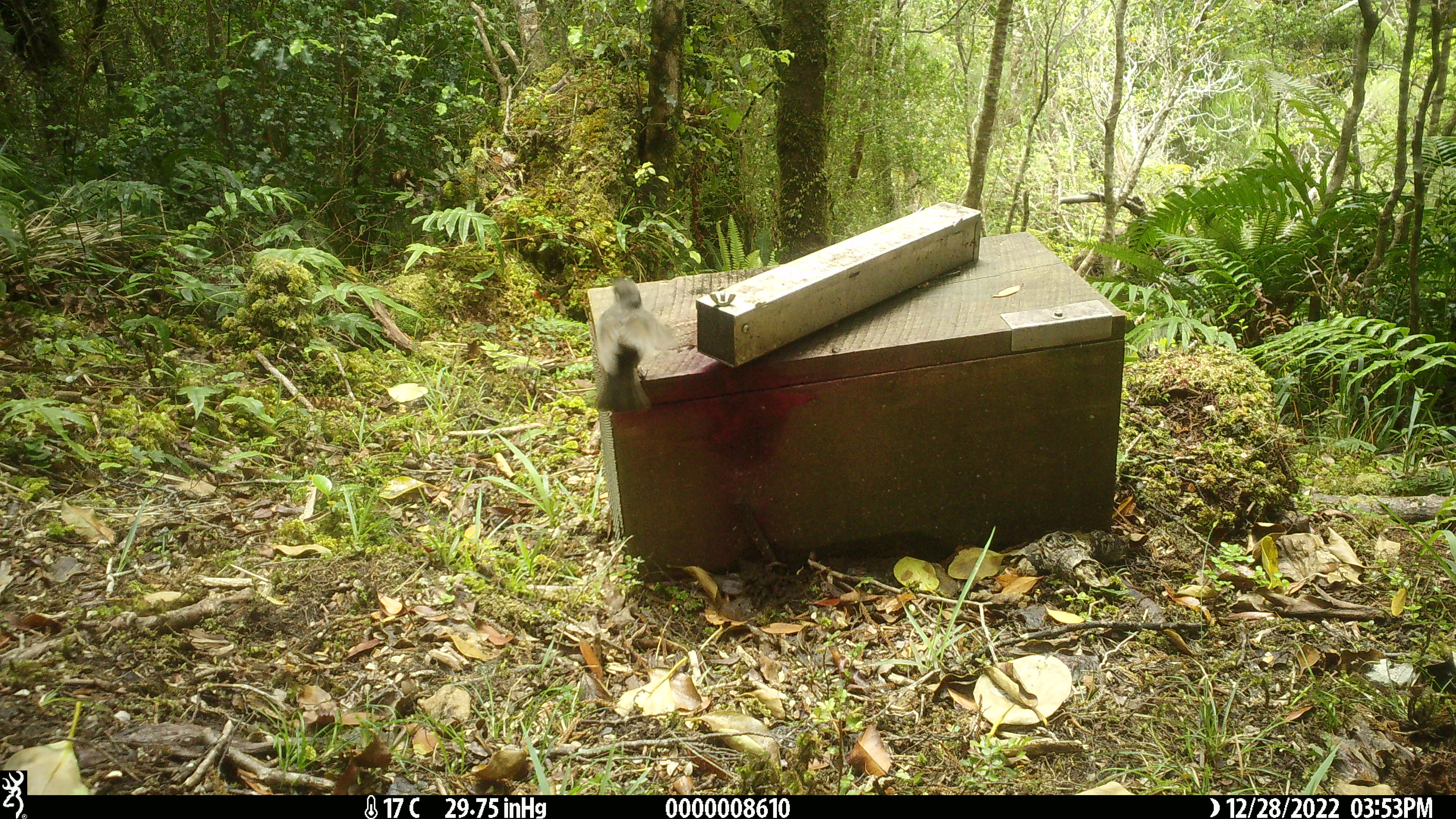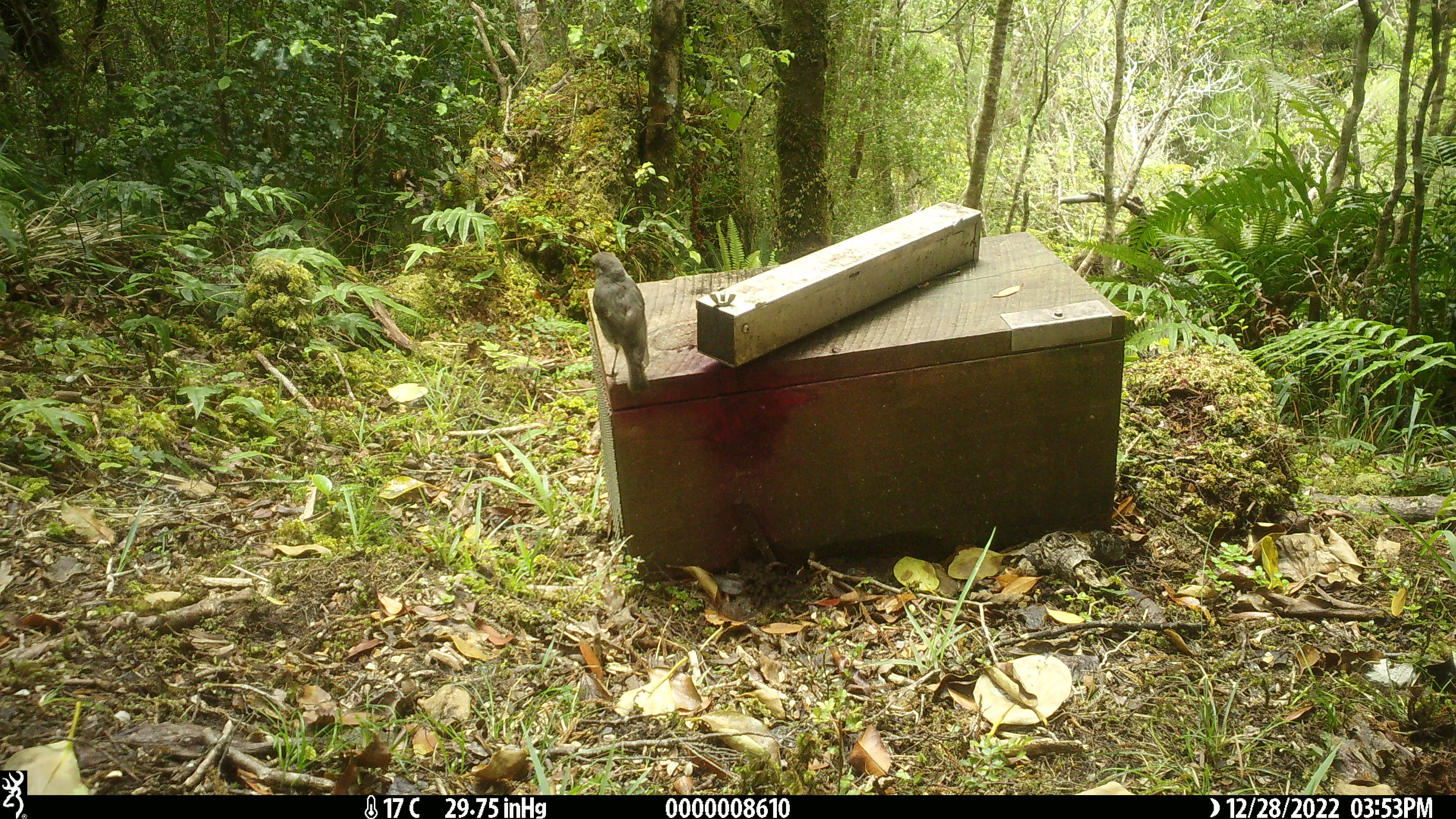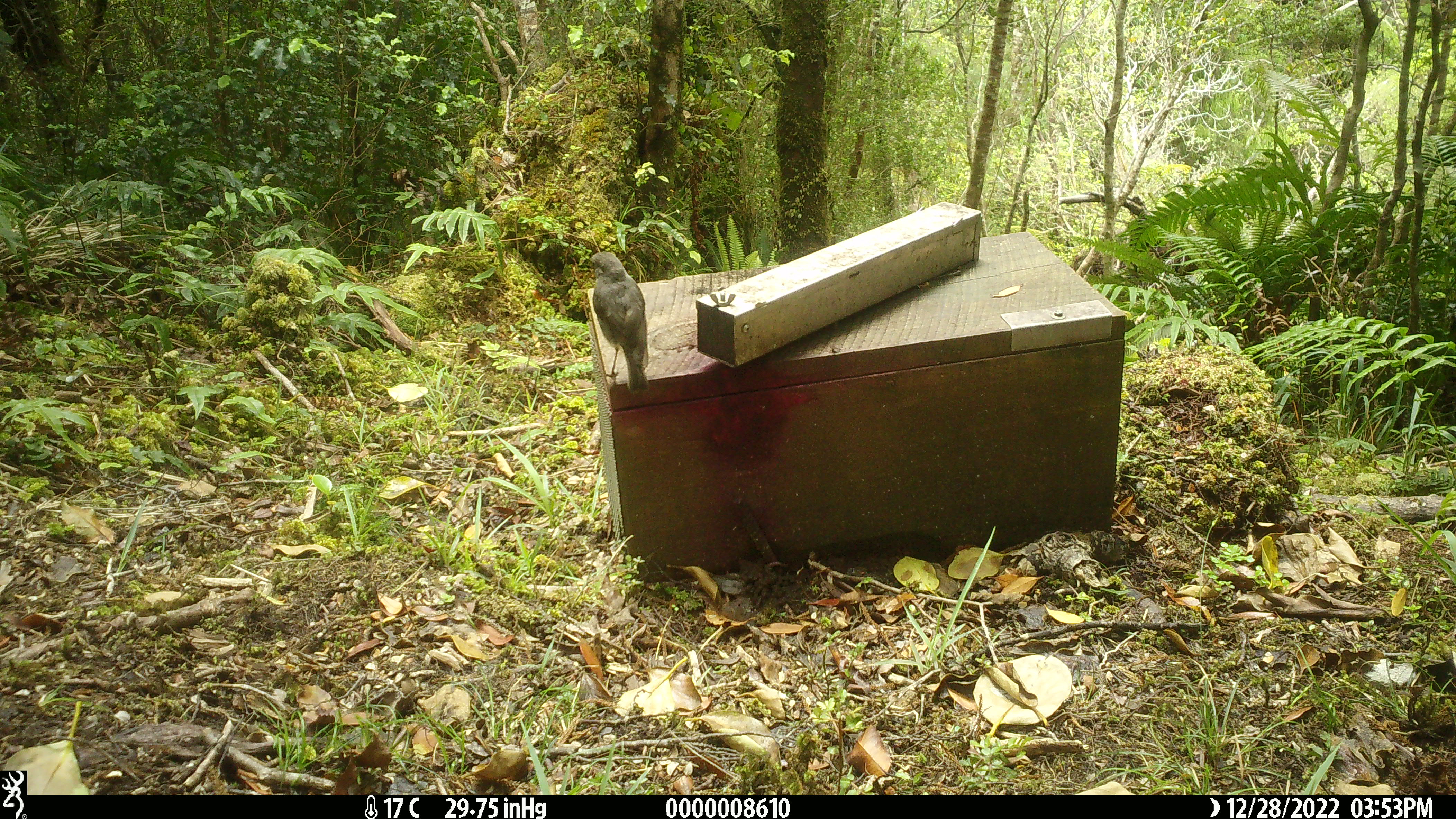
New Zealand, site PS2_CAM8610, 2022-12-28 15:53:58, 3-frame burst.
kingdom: Animalia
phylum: Chordata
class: Aves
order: Passeriformes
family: Petroicidae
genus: Petroica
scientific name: Petroica australis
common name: new zealand robin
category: robin